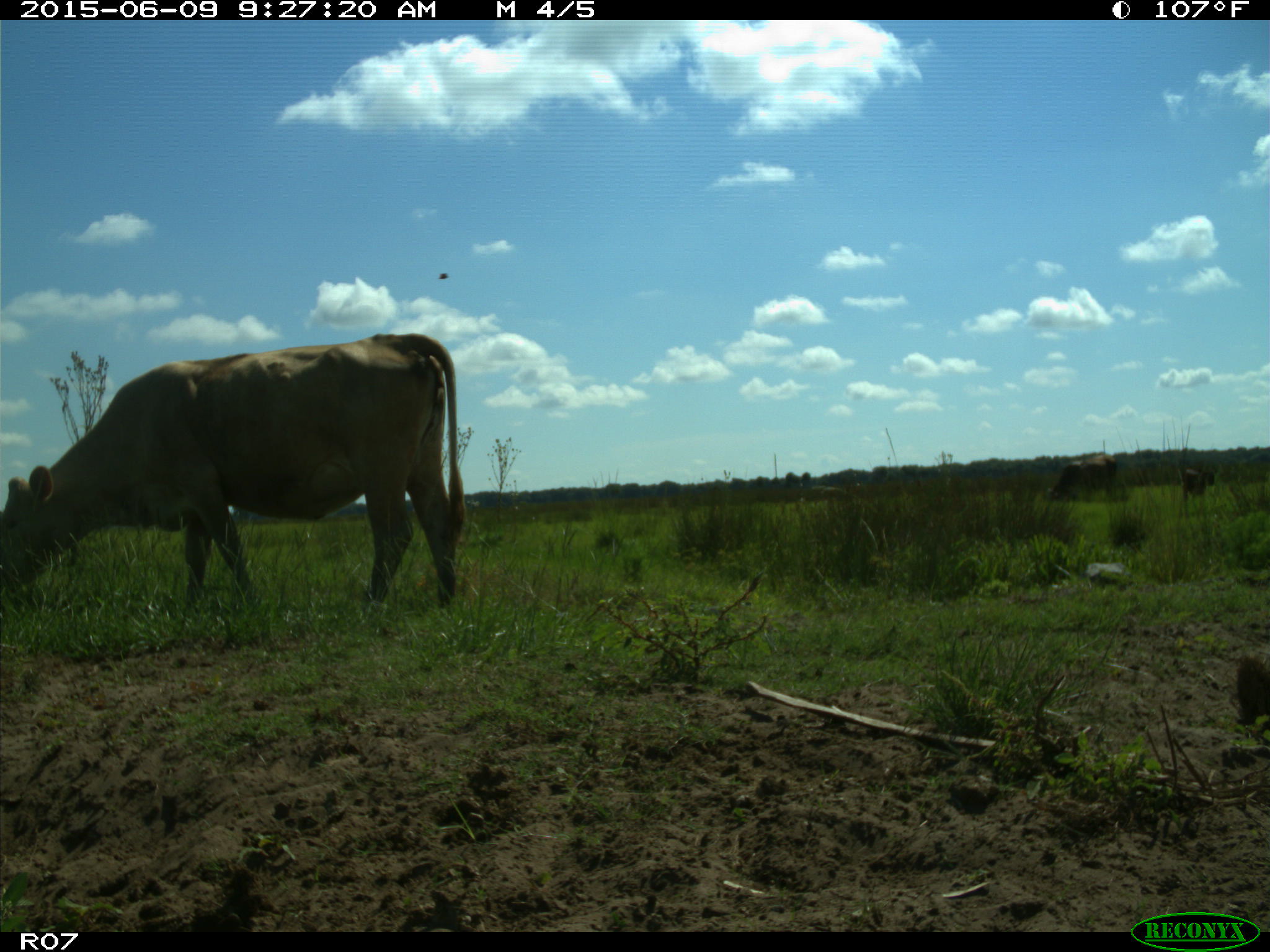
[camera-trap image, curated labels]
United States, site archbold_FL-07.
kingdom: Animalia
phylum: Chordata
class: Mammalia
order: Artiodactyla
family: Bovidae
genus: Bos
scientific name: Bos taurus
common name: domestic cow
Bos taurus (domestic cow).